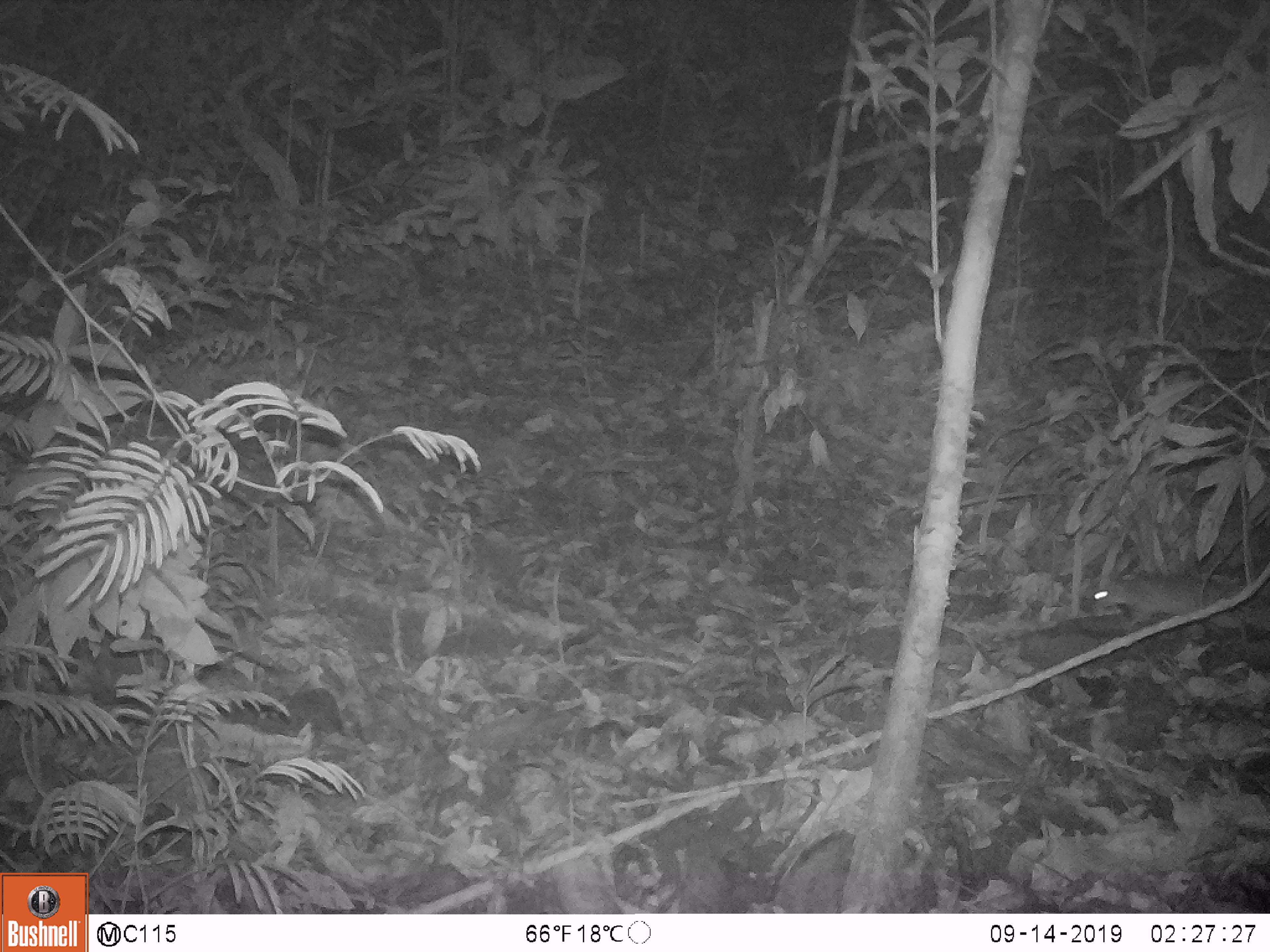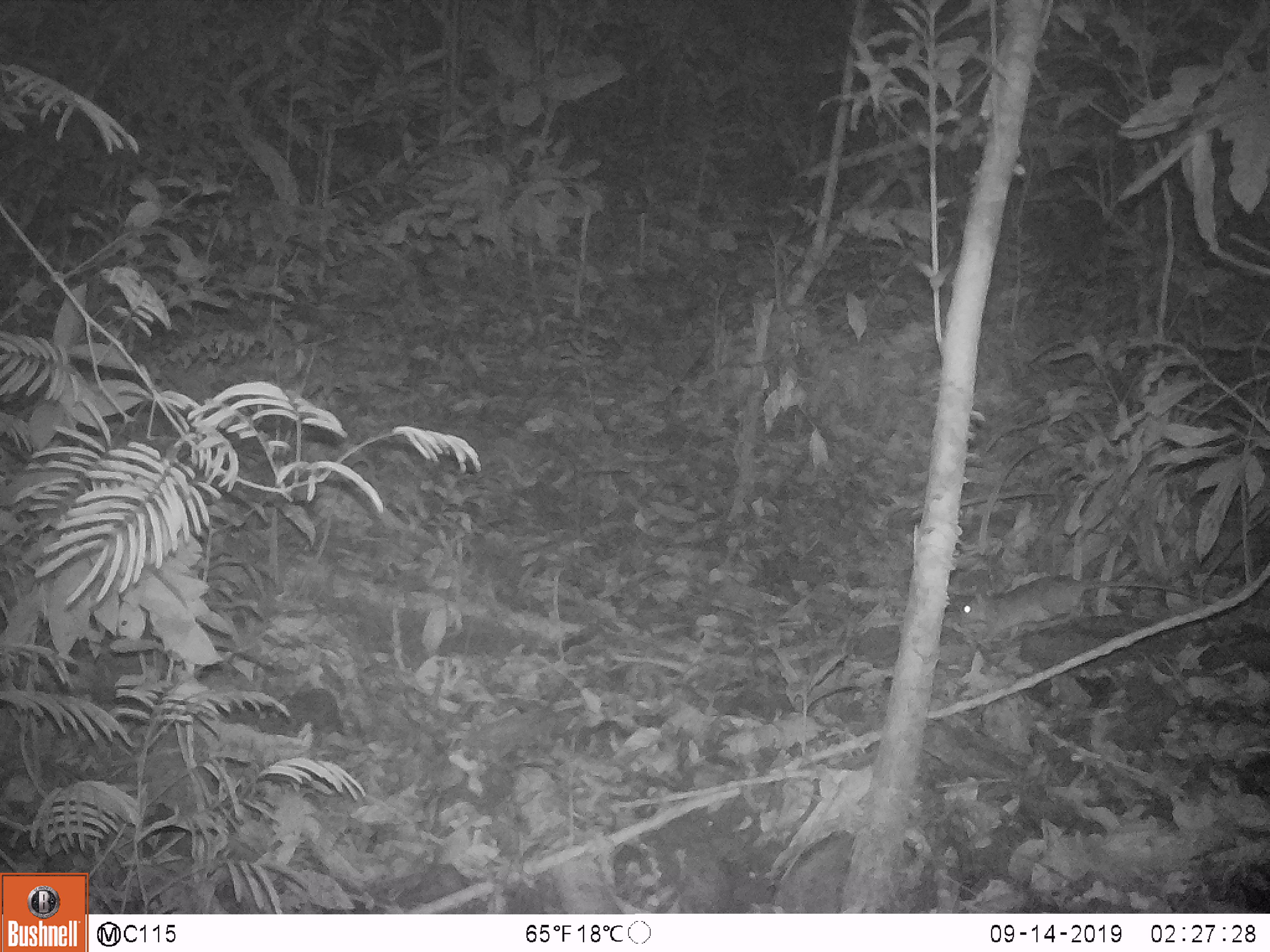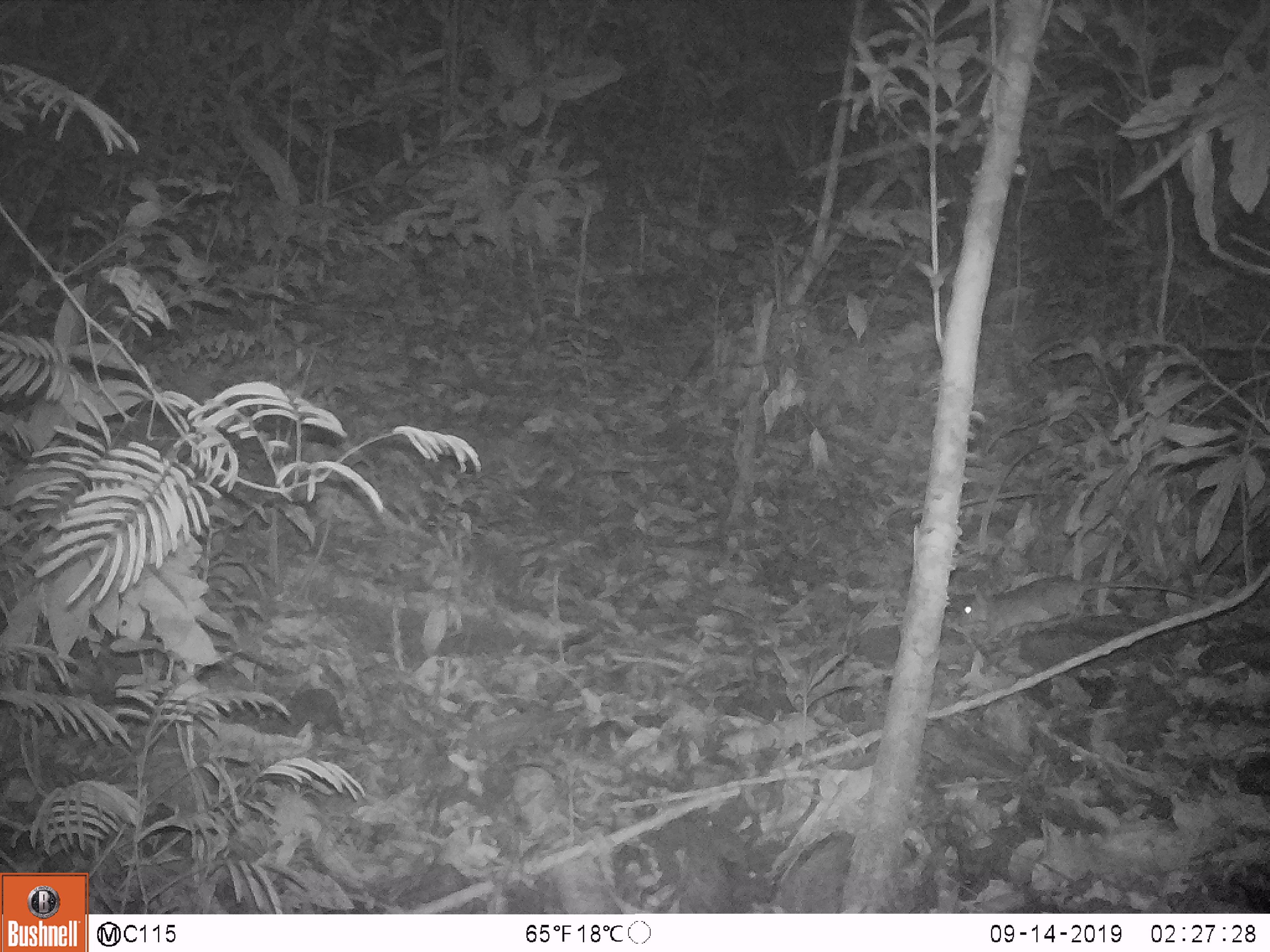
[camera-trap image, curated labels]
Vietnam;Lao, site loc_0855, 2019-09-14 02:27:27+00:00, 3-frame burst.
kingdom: Animalia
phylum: Chordata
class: Mammalia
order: Rodentia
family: Muridae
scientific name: Muridae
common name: old-world mice and rats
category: unidentified murid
Unidentified murid (old-world mice and rats) (Muridae). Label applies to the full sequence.